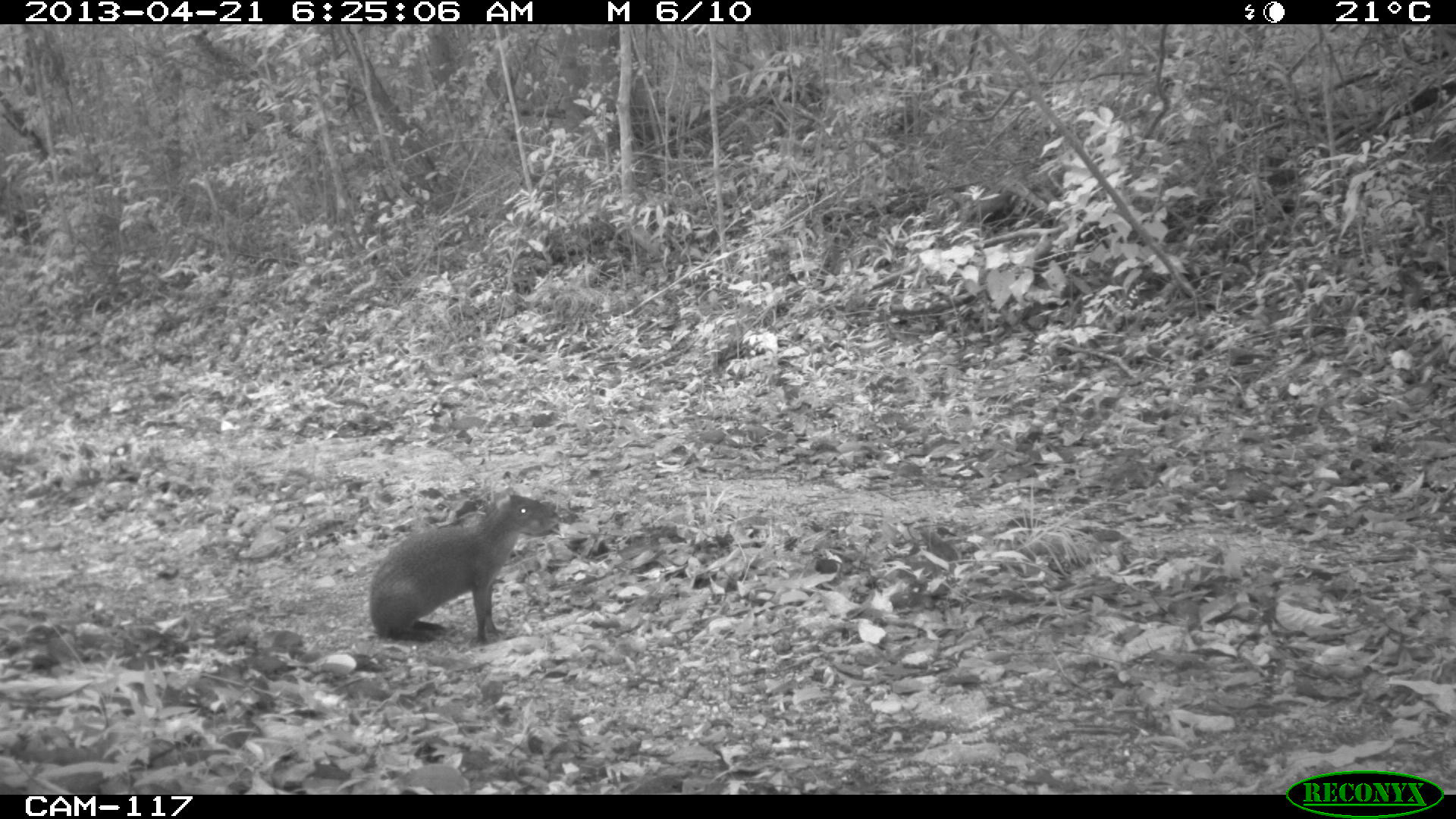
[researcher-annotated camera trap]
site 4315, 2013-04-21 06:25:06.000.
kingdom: Animalia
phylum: Chordata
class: Mammalia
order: Rodentia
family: Dasyproctidae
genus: Dasyprocta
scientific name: Dasyprocta punctata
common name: central american agouti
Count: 1.